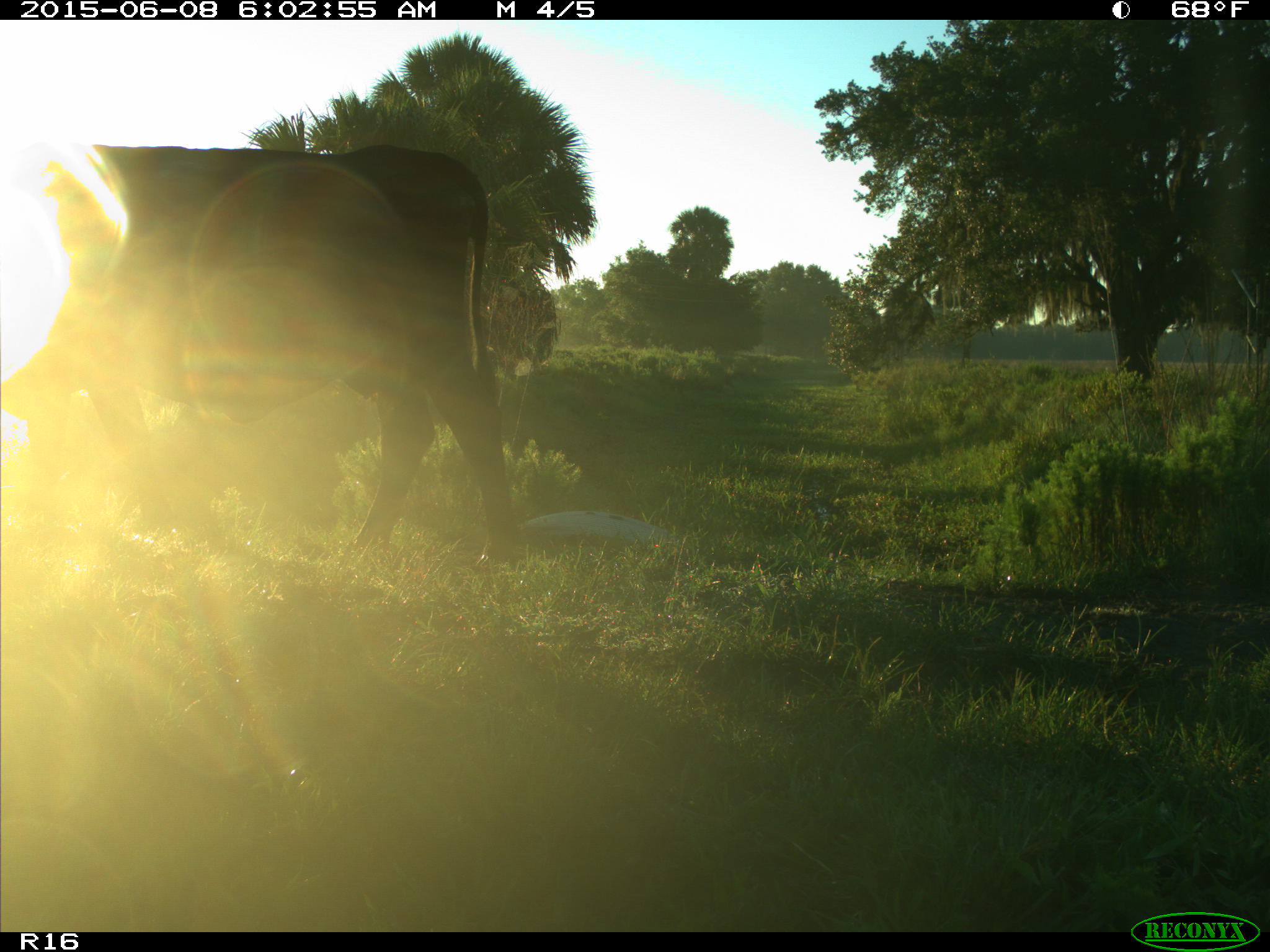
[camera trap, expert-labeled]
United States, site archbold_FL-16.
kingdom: Animalia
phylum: Chordata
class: Mammalia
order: Artiodactyla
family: Bovidae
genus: Bos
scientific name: Bos taurus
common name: domestic cow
Bos taurus (domestic cow).